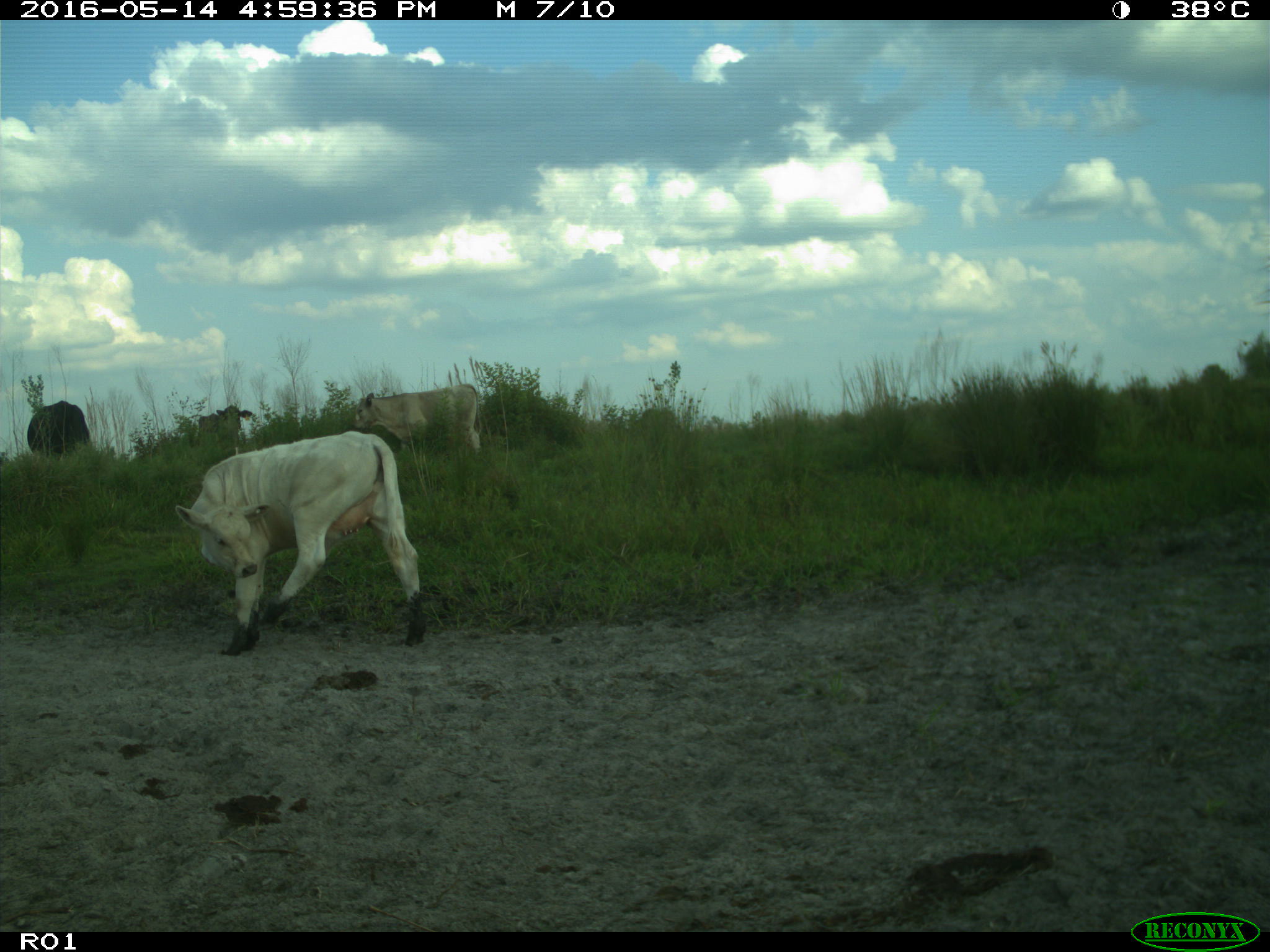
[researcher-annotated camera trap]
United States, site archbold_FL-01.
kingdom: Animalia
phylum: Chordata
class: Mammalia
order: Artiodactyla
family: Bovidae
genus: Bos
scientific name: Bos taurus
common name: domestic cow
Bos taurus (domestic cow).